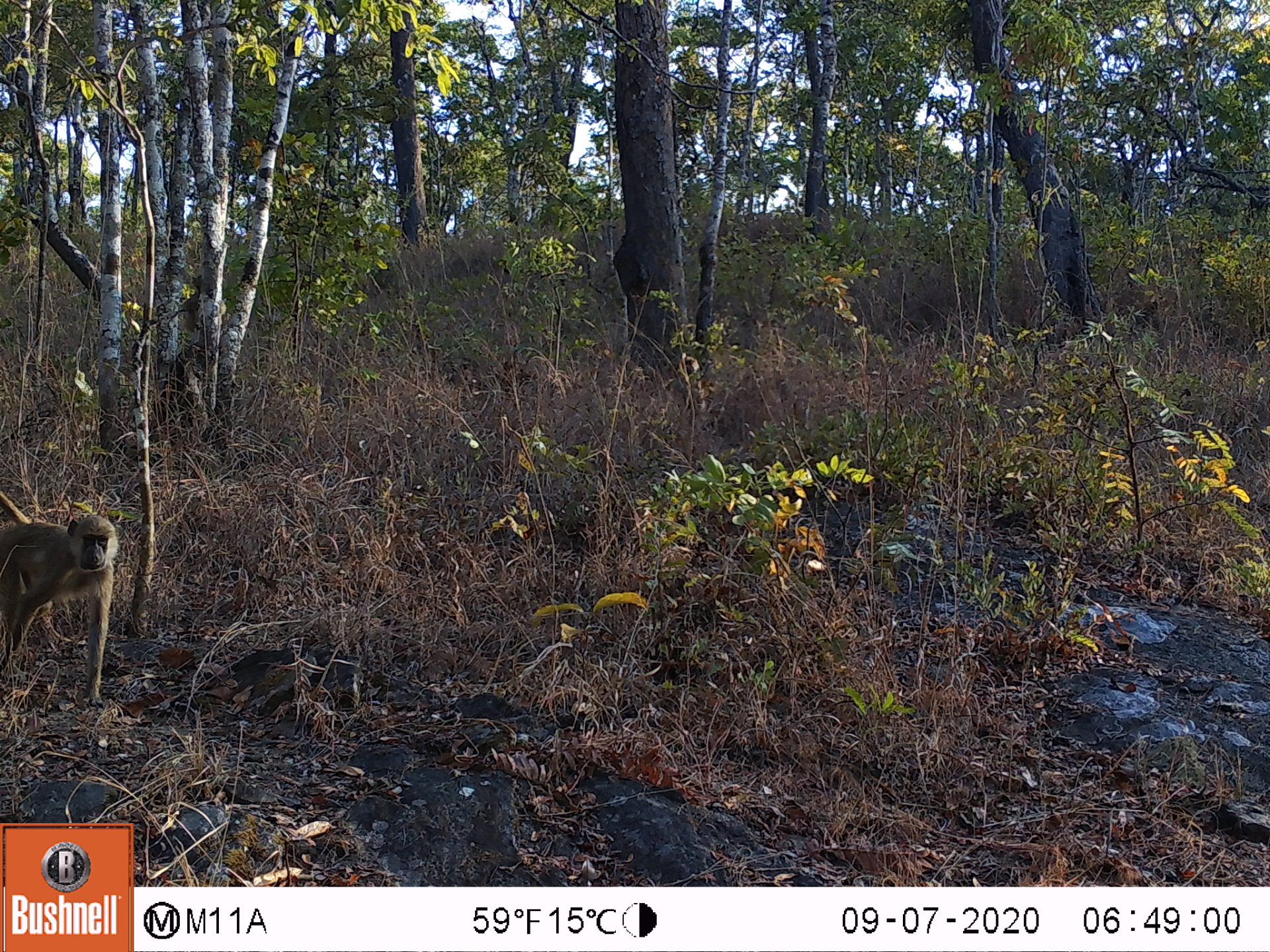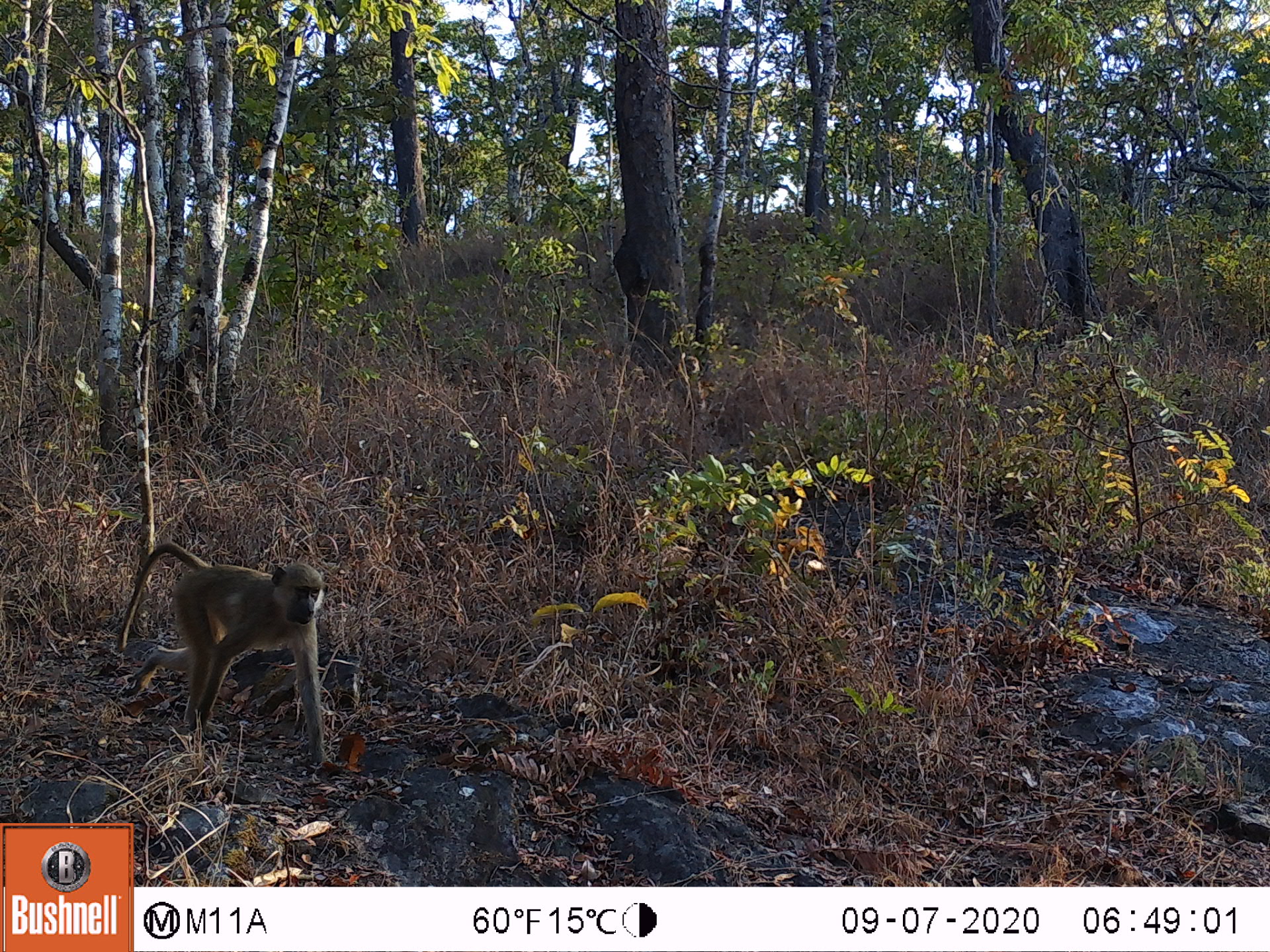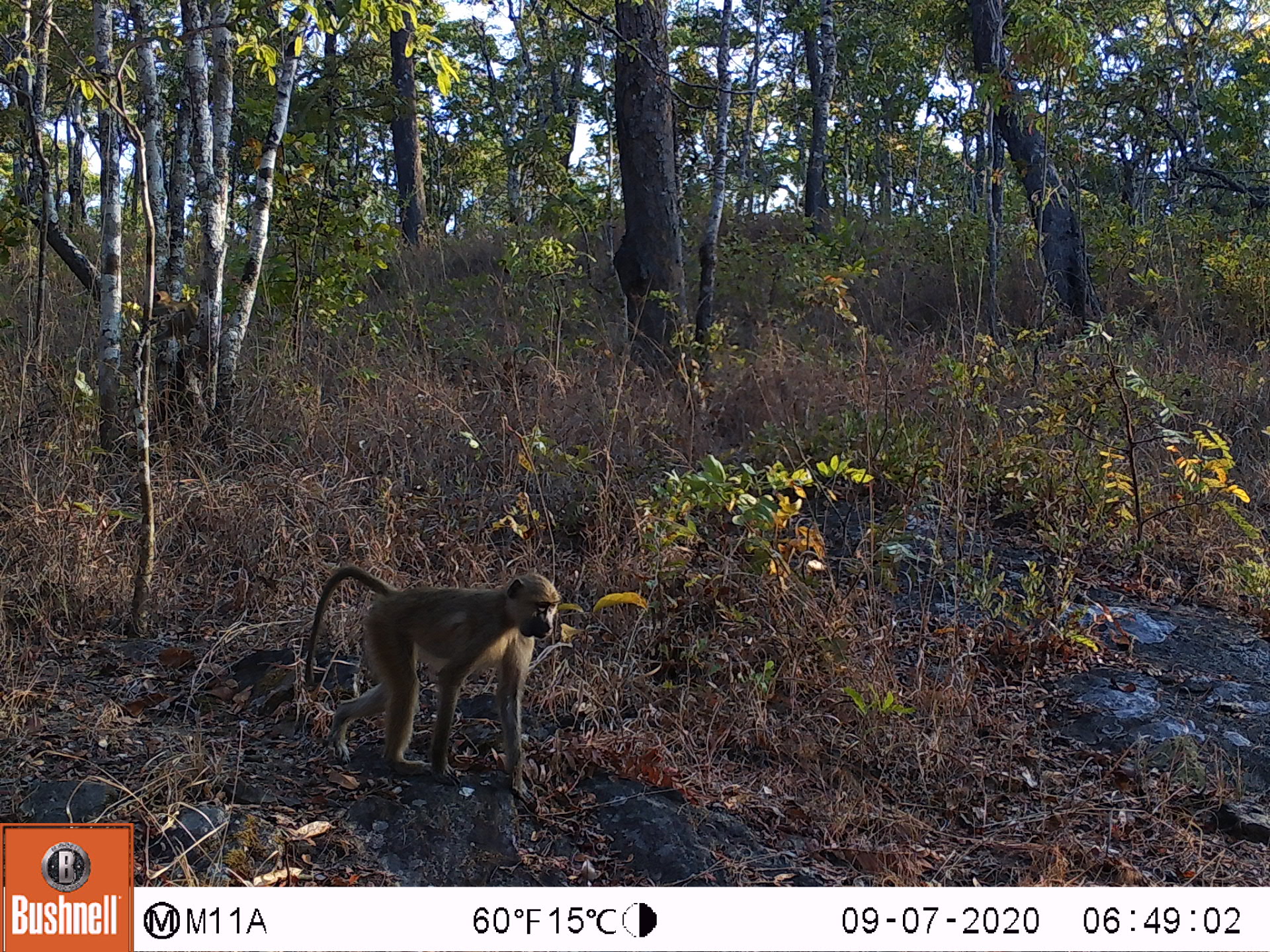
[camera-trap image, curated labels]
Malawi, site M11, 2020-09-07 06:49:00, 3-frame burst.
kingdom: Animalia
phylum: Chordata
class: Mammalia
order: Primates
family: Cercopithecidae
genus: Papio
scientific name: Papio cynocephalus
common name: yellow baboon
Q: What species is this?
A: Yellow baboon (Papio cynocephalus).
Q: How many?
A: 1.